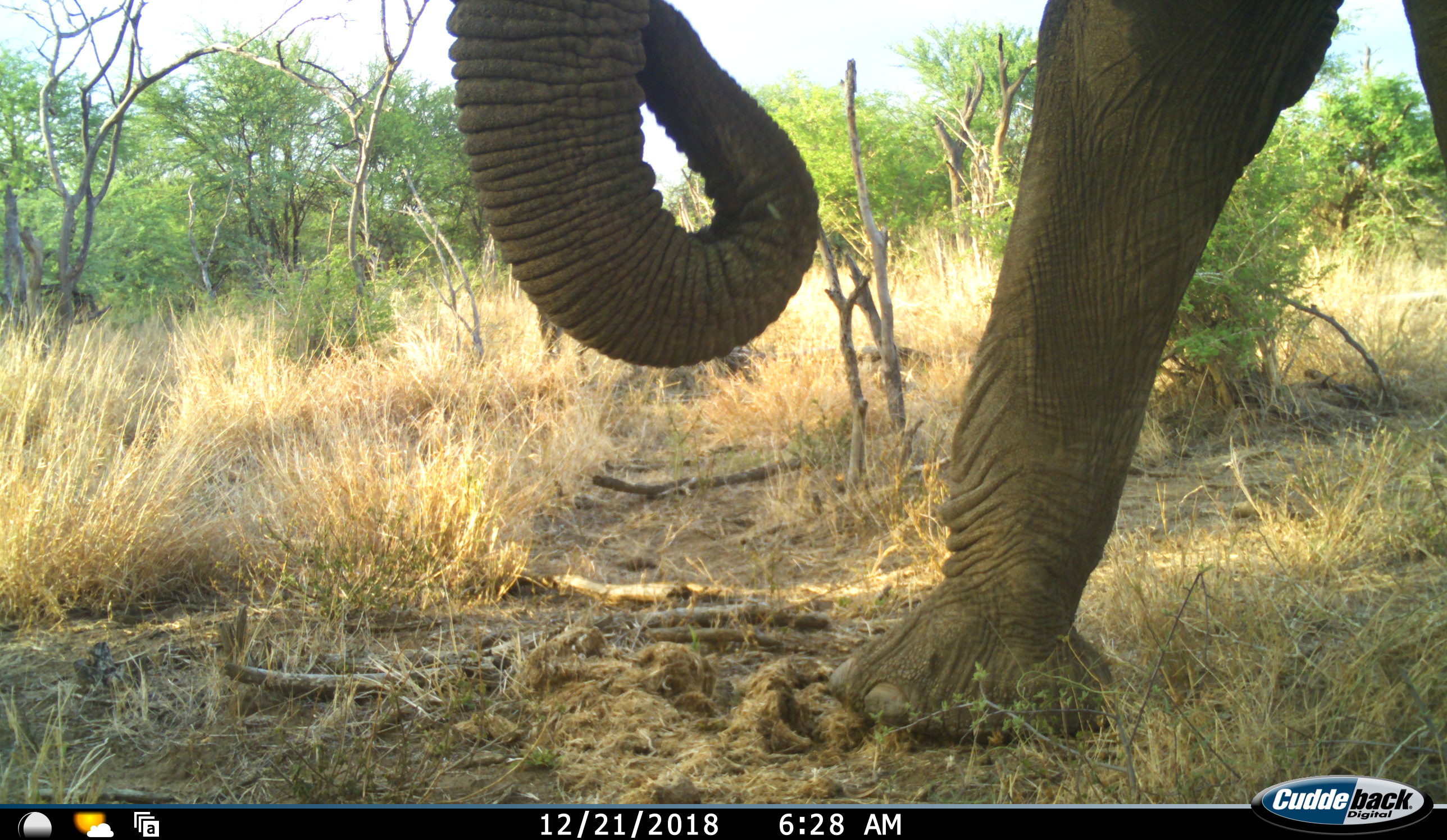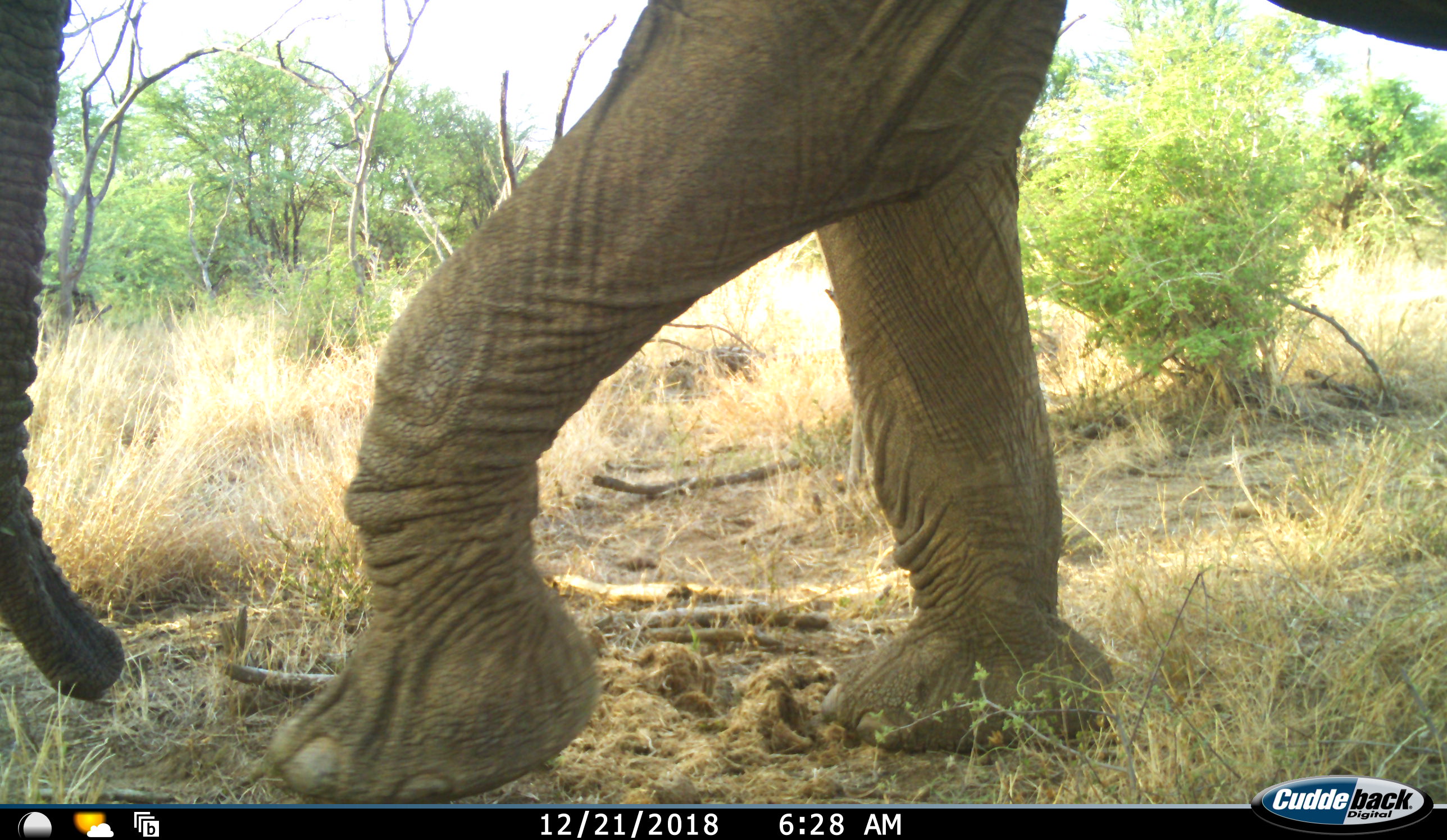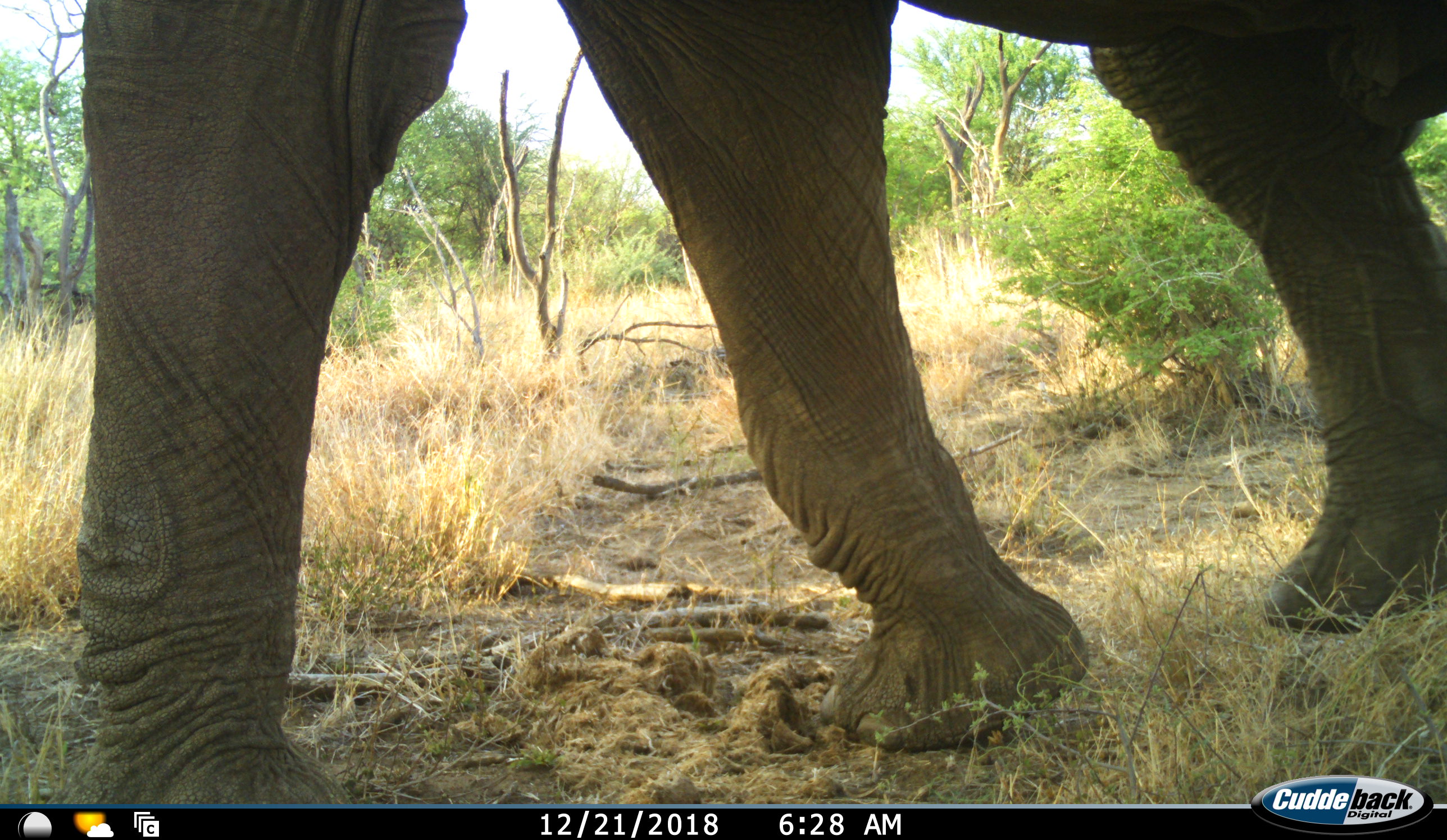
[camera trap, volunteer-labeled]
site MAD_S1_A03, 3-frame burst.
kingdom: Animalia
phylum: Chordata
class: Mammalia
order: Proboscidea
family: Elephantidae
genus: Loxodonta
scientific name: Loxodonta africana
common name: african bush elephant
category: elephant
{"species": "elephant (african bush elephant) (Loxodonta africana)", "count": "1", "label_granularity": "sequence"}